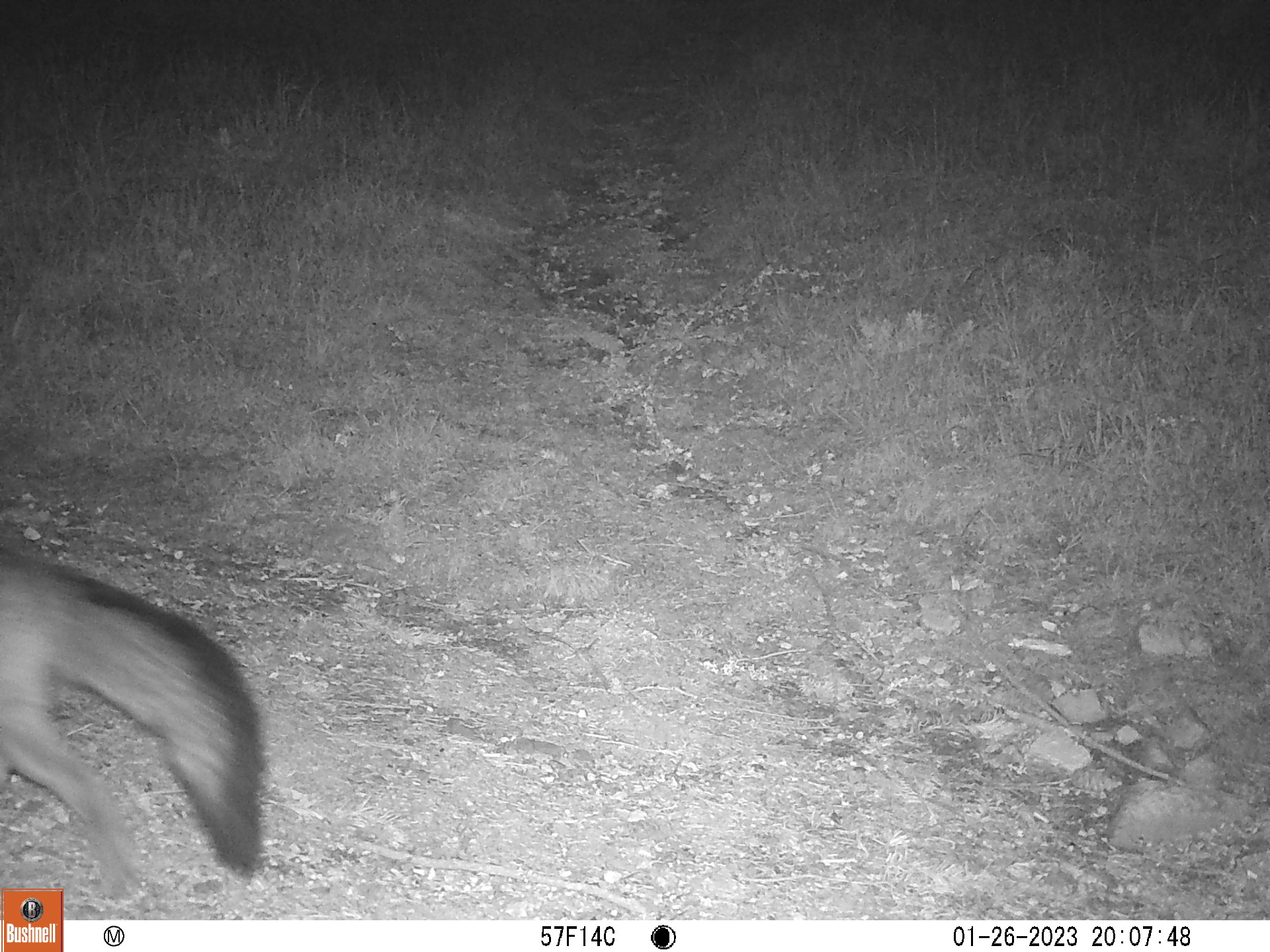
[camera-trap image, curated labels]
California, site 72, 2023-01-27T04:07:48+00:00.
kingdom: Animalia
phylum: Chordata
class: Mammalia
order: Carnivora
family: Canidae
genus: Urocyon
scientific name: Urocyon cinereoargenteus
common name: gray fox